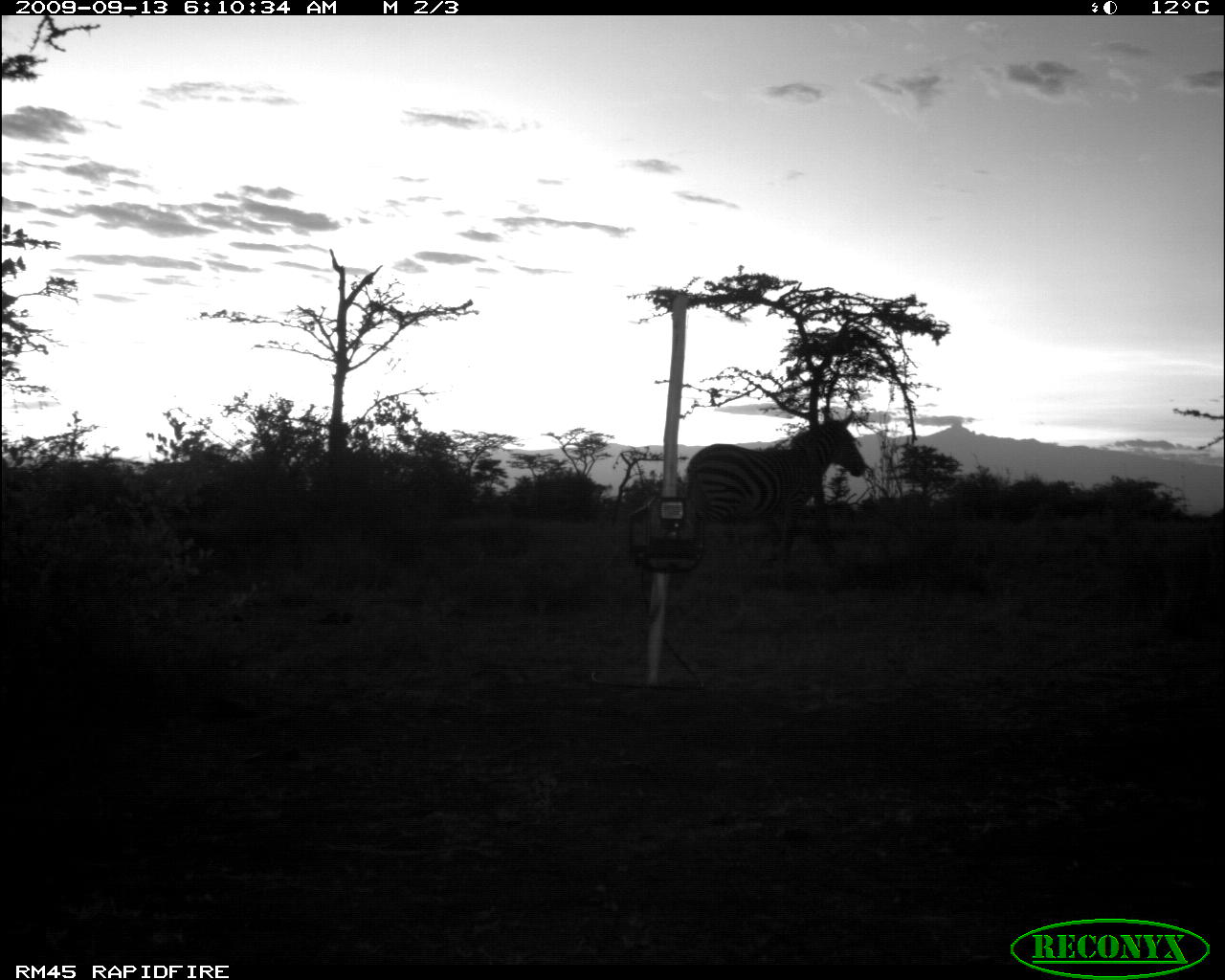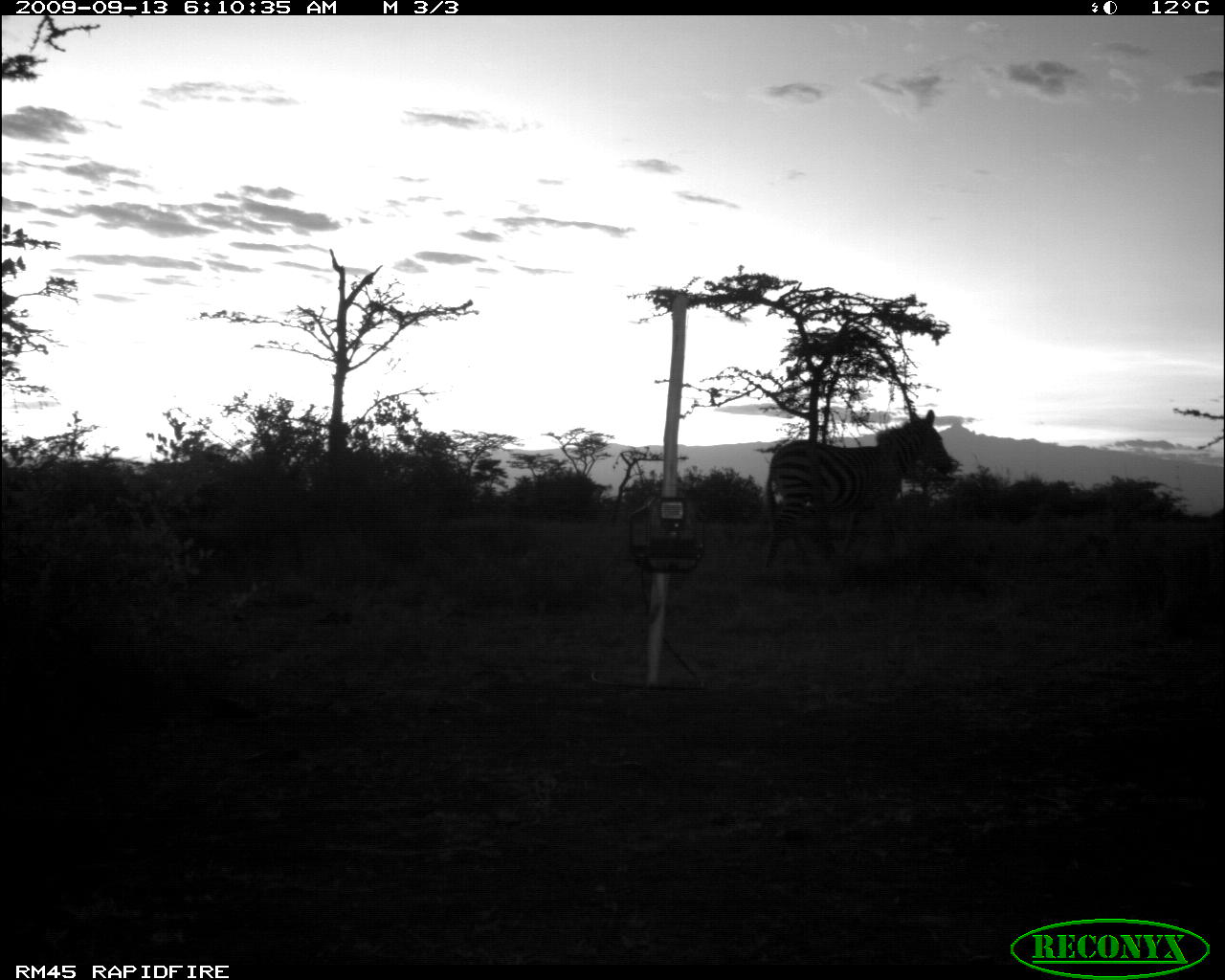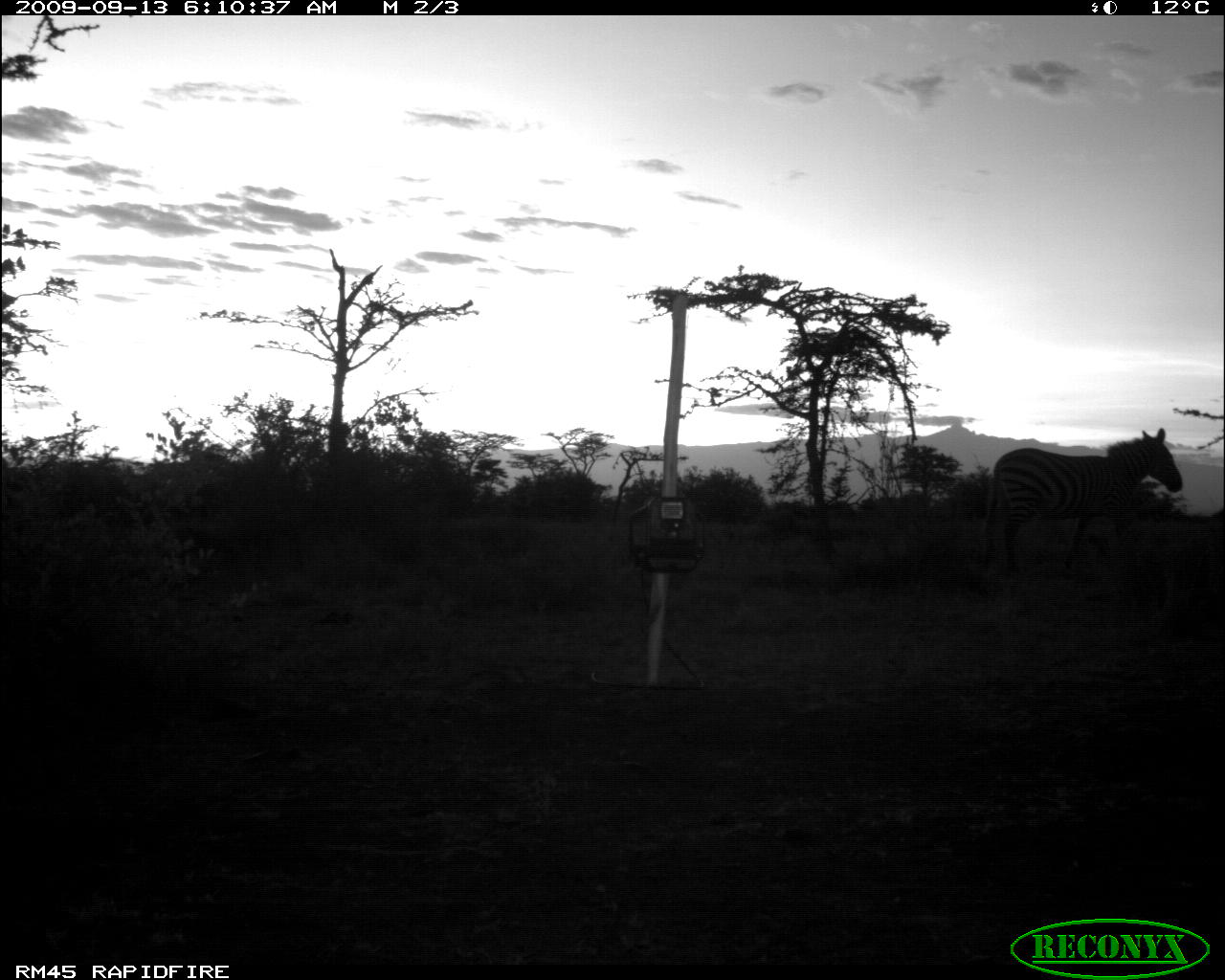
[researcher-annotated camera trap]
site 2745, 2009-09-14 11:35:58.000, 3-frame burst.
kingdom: Animalia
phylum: Chordata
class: Mammalia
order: Perissodactyla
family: Equidae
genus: Equus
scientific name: Equus quagga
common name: plains zebra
Equus quagga (plains zebra), count 1.